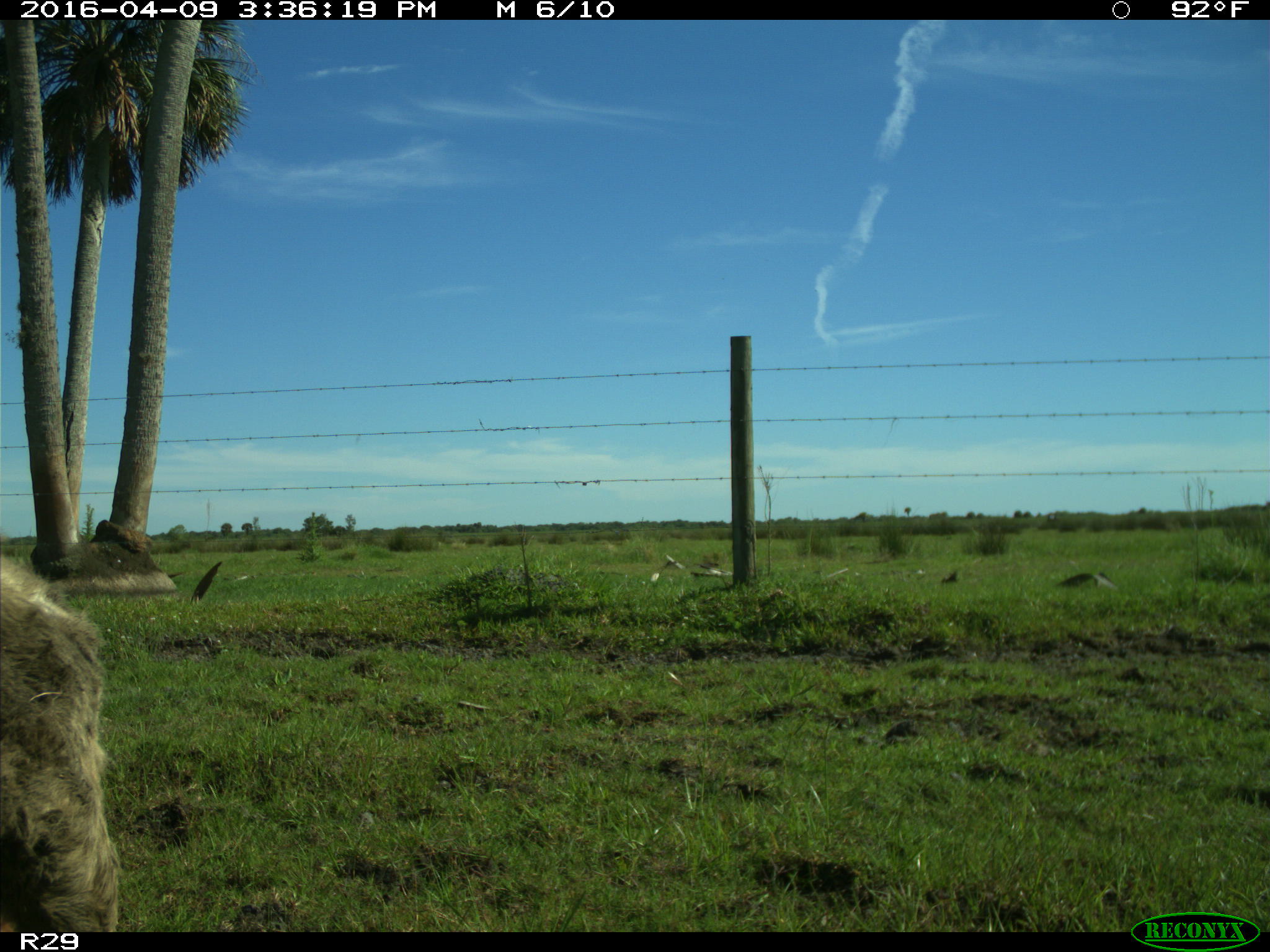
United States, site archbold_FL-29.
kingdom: Animalia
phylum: Chordata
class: Mammalia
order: Artiodactyla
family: Bovidae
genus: Bos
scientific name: Bos taurus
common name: domestic cow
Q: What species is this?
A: Bos taurus (domestic cow).